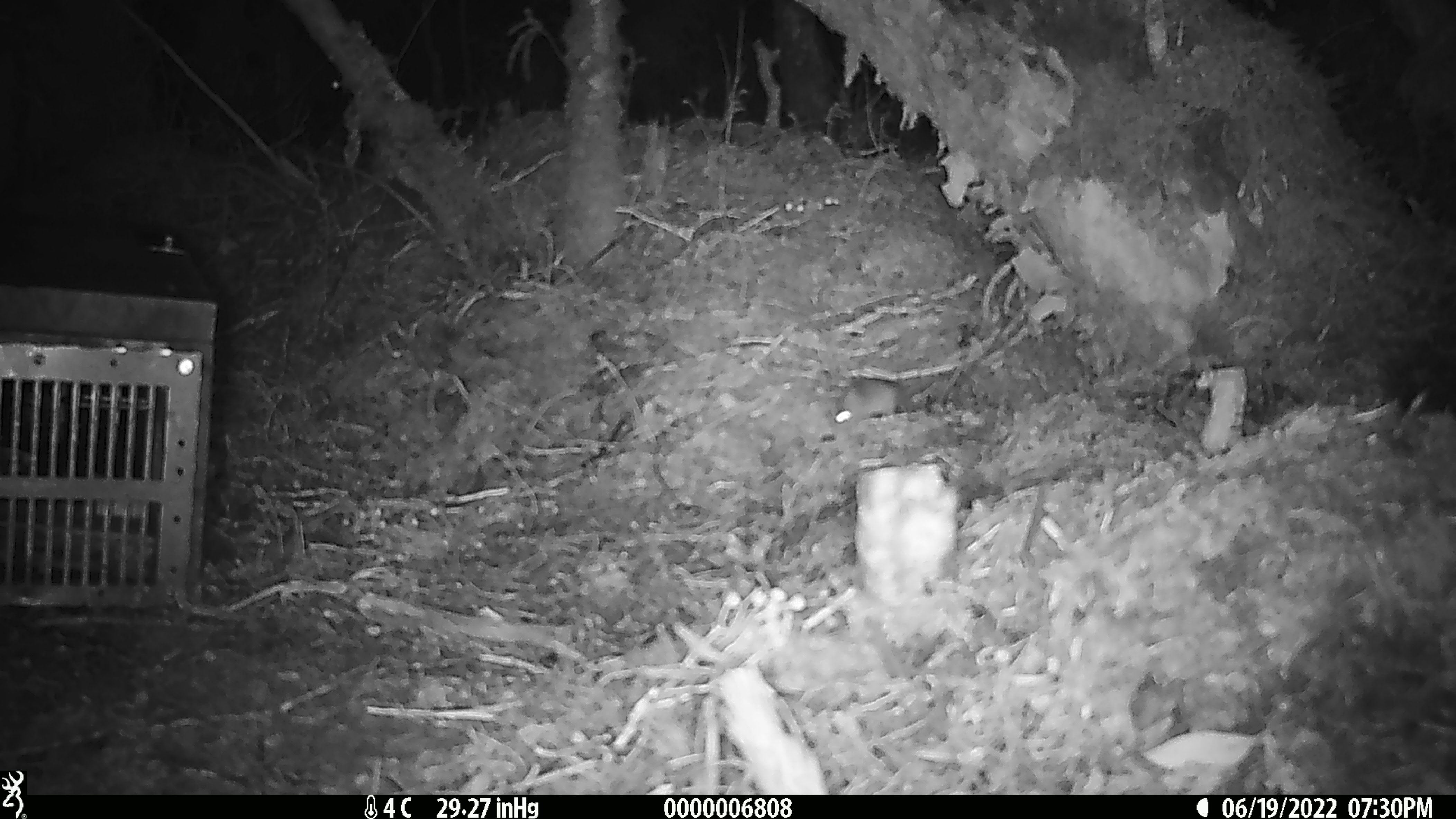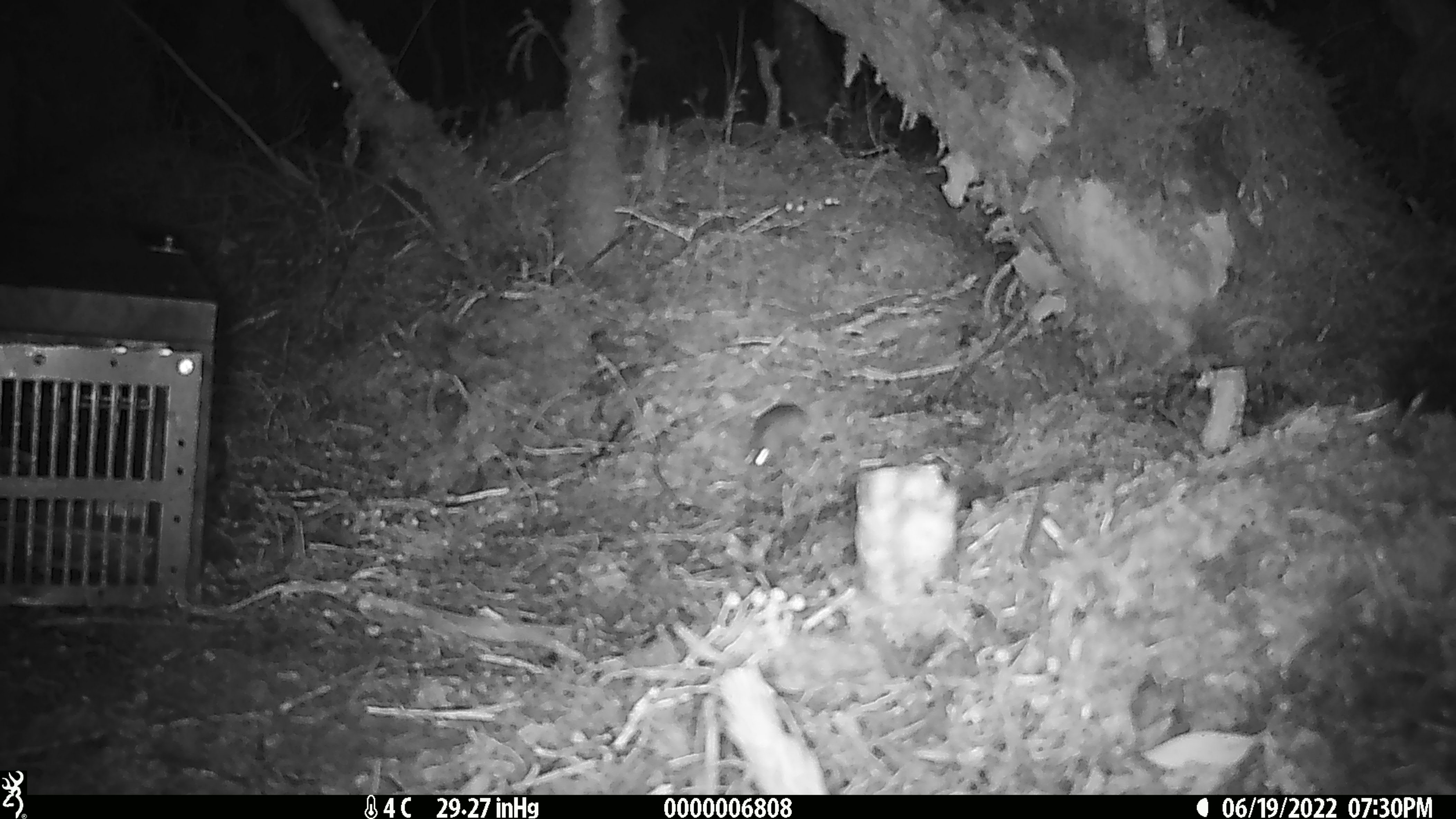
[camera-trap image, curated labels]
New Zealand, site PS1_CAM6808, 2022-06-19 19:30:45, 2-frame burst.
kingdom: Animalia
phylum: Chordata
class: Mammalia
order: Rodentia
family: Muridae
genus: Mus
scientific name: Mus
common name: mouse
Mouse (Mus).